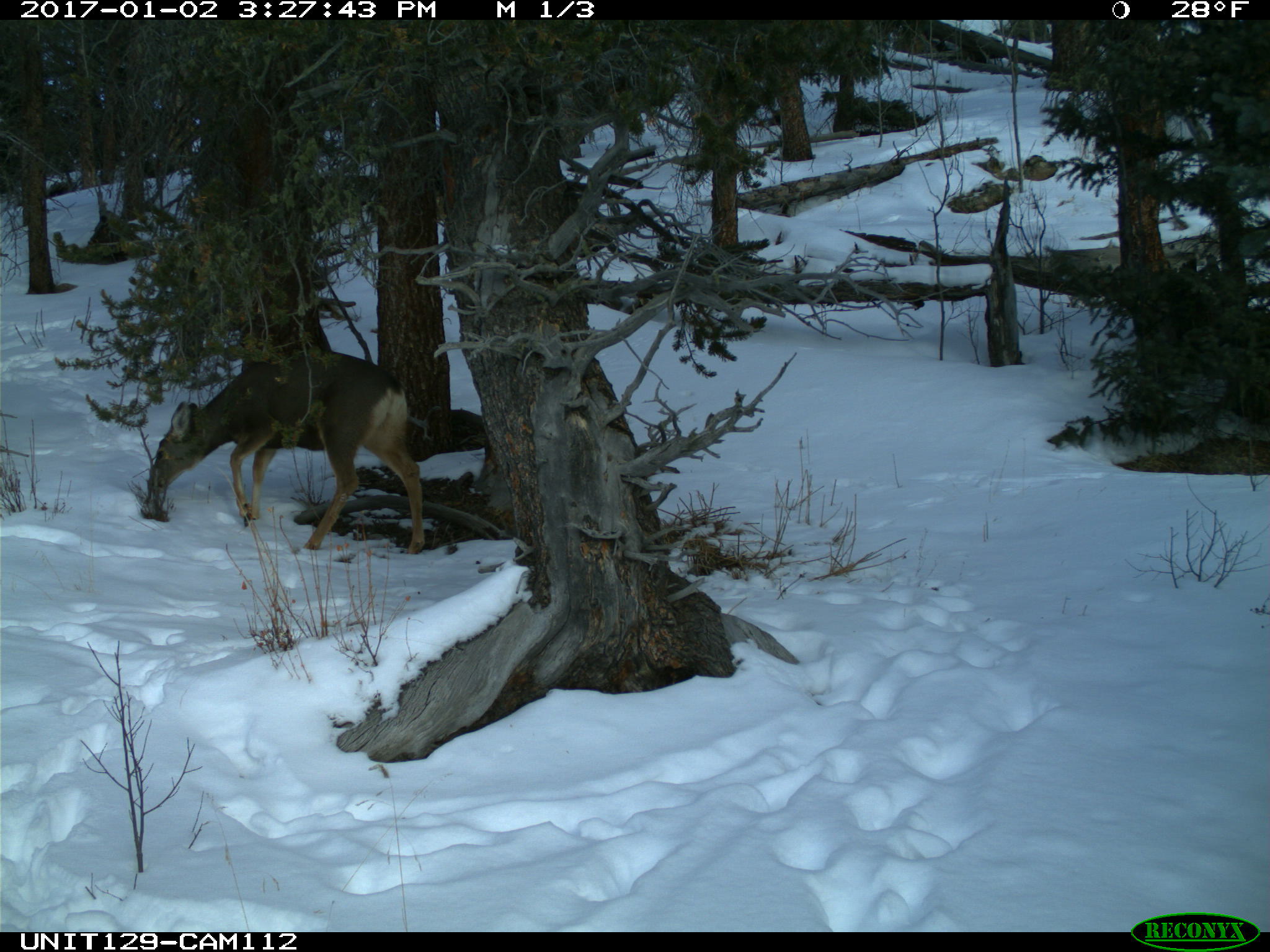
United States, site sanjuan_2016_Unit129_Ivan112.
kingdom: Animalia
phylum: Chordata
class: Mammalia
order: Artiodactyla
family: Cervidae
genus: Odocoileus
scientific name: Odocoileus hemionus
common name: mule deer